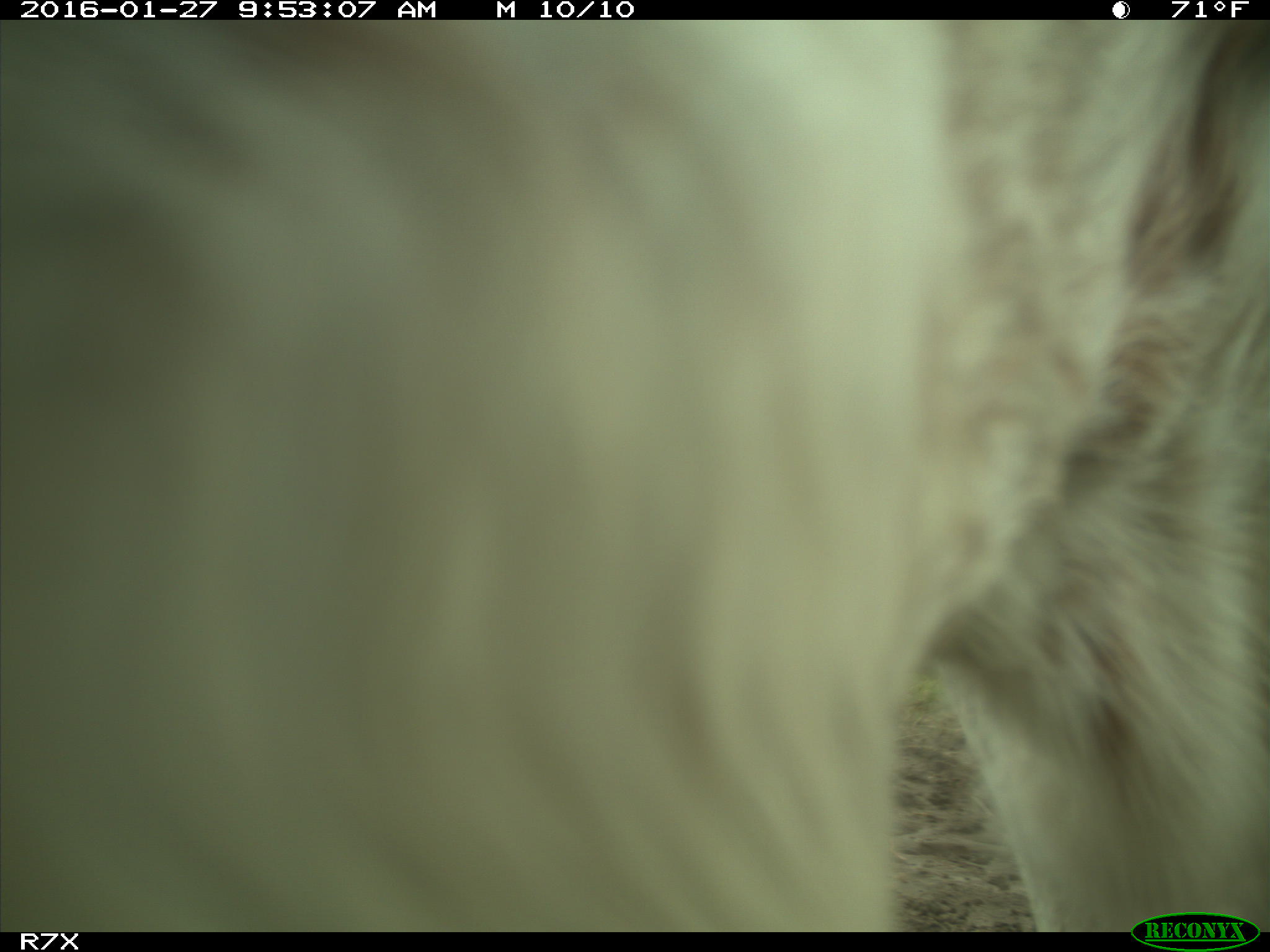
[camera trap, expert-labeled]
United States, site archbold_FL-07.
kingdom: Animalia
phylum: Chordata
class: Mammalia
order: Artiodactyla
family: Bovidae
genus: Bos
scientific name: Bos taurus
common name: domestic cow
Bos taurus (domestic cow).